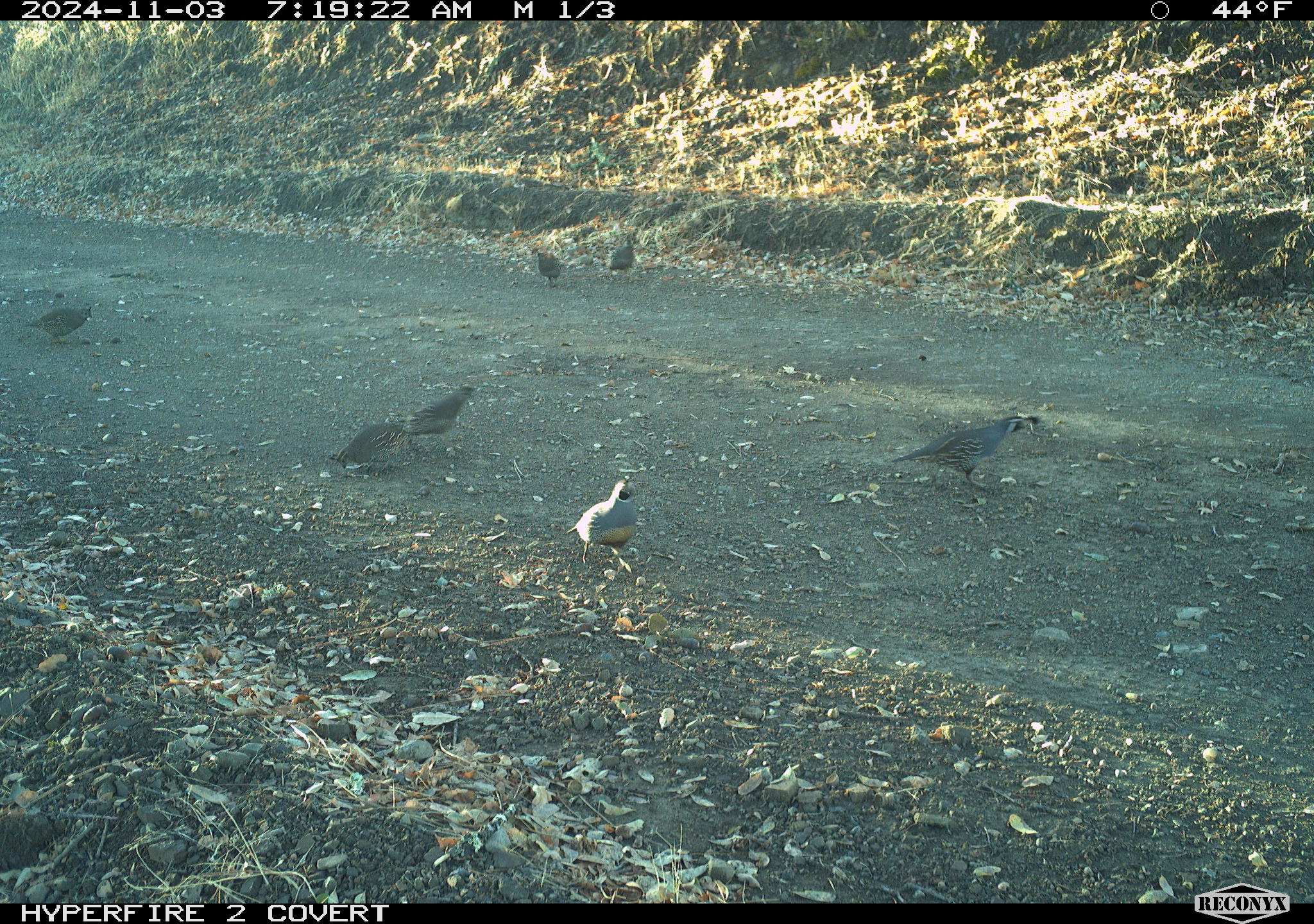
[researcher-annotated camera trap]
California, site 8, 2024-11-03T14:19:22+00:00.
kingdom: Animalia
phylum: Chordata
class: Aves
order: Galliformes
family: Odontophoridae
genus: Callipepla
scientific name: Callipepla californica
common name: california quail